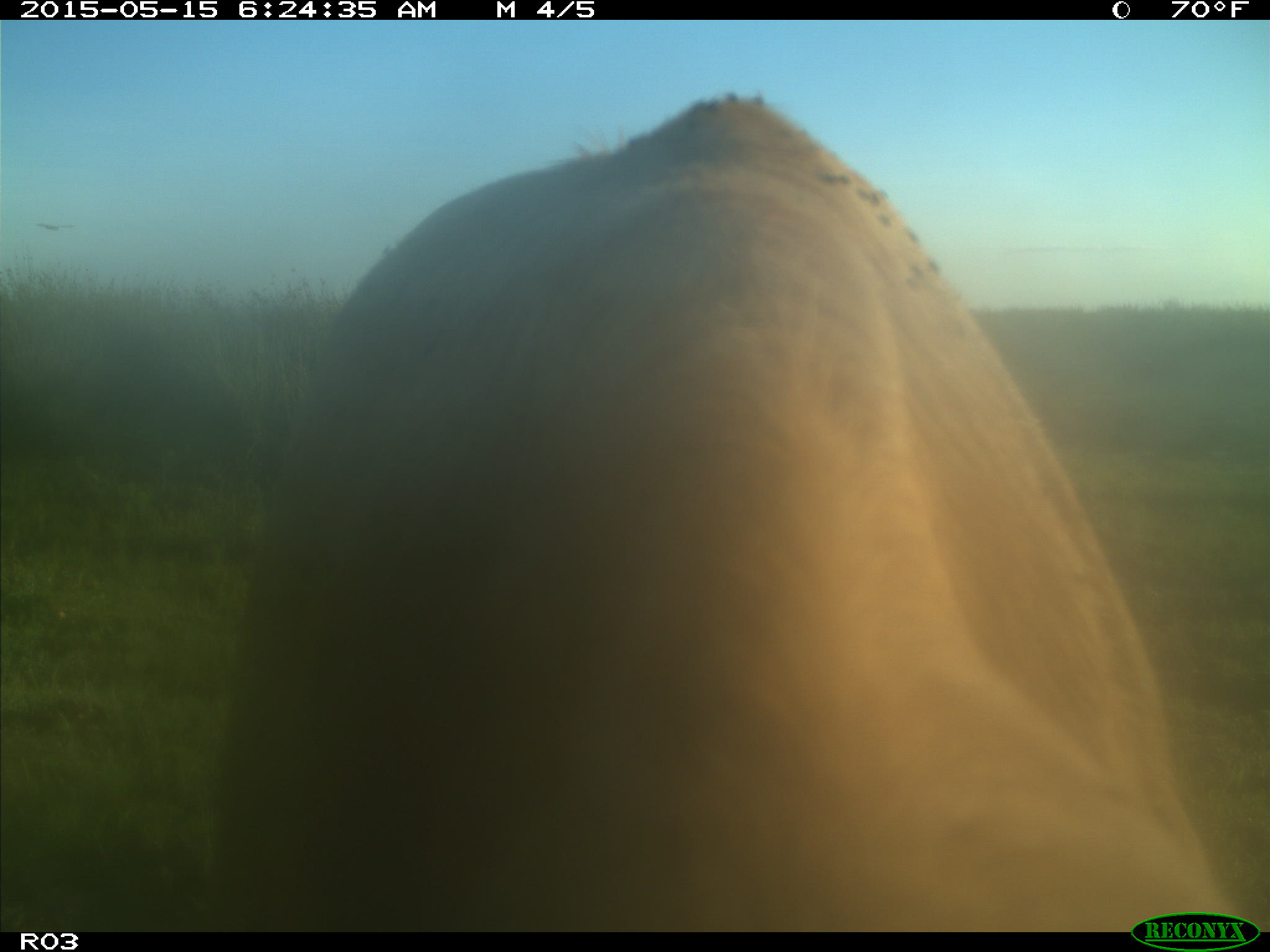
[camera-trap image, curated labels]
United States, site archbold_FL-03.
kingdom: Animalia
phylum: Chordata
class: Mammalia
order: Artiodactyla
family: Bovidae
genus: Bos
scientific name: Bos taurus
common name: domestic cow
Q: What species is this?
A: Bos taurus (domestic cow).